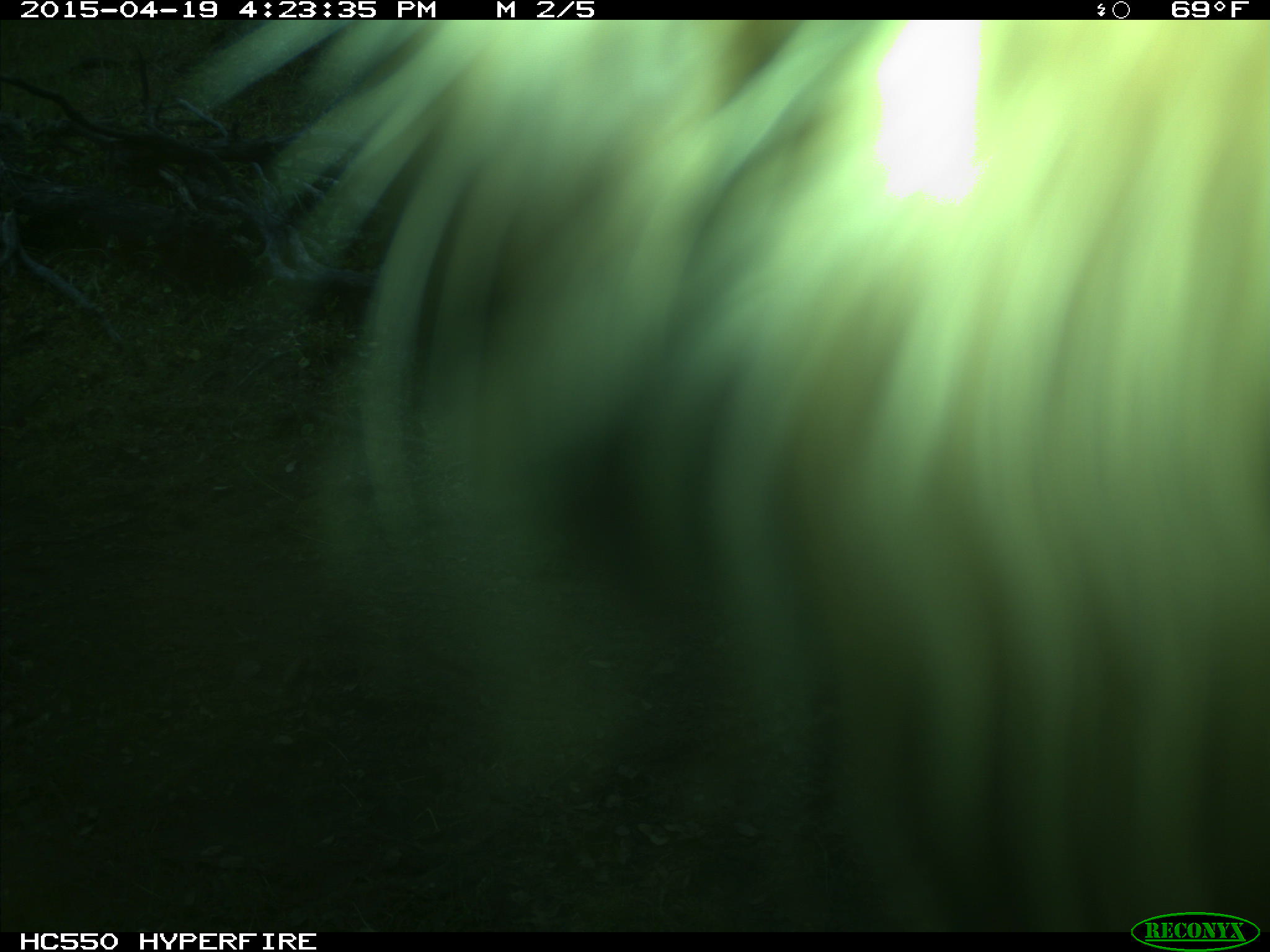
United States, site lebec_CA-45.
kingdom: Animalia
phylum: Chordata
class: Mammalia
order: Artiodactyla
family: Bovidae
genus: Bos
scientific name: Bos taurus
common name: domestic cow